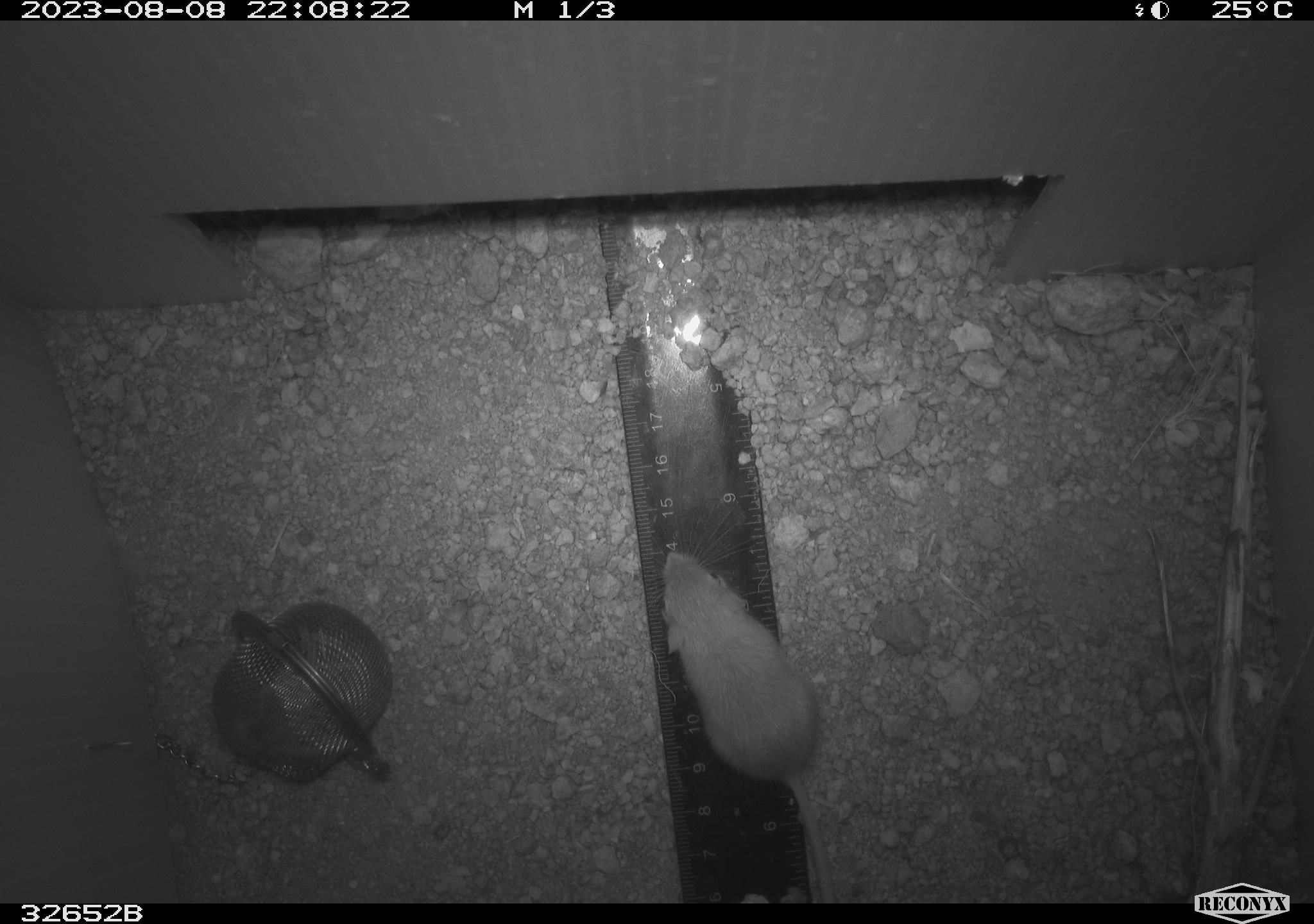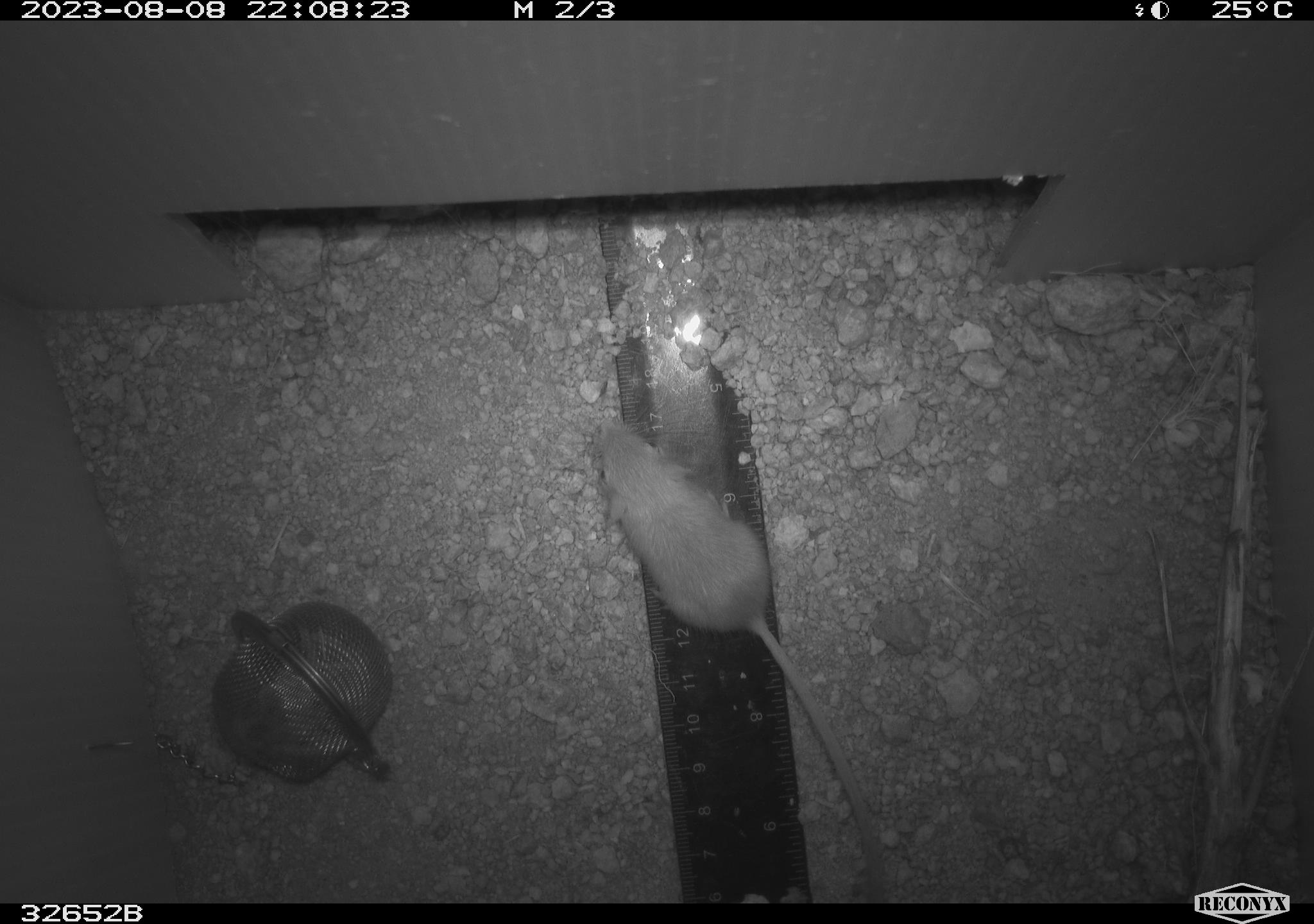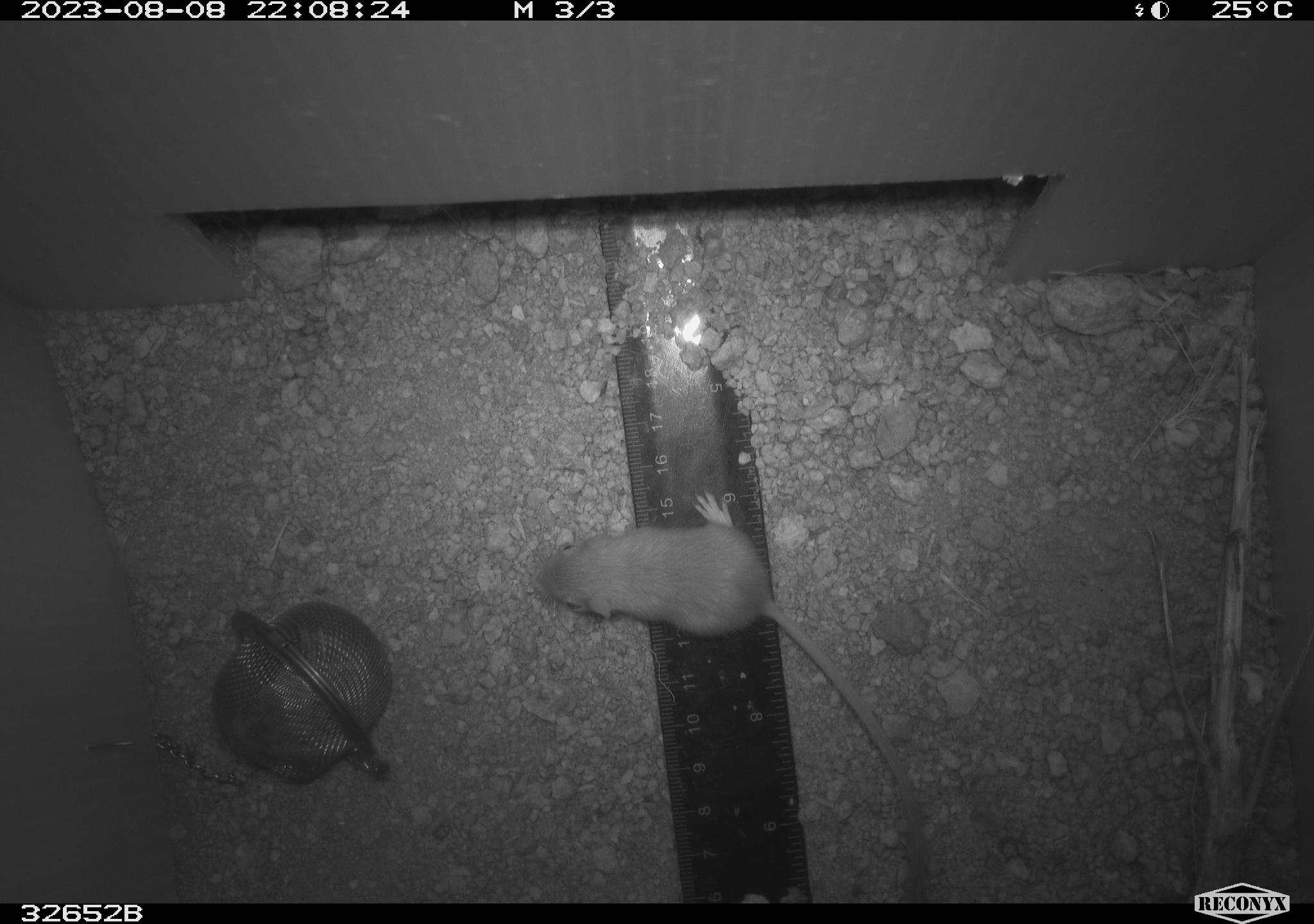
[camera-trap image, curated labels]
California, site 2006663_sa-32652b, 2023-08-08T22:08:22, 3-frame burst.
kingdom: Animalia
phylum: Chordata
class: Mammalia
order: Rodentia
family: Heteromyidae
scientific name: Heteromyidae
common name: kangaroo rats and pocket mice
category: heteromyidae family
Heteromyidae family (kangaroo rats and pocket mice) (Heteromyidae).